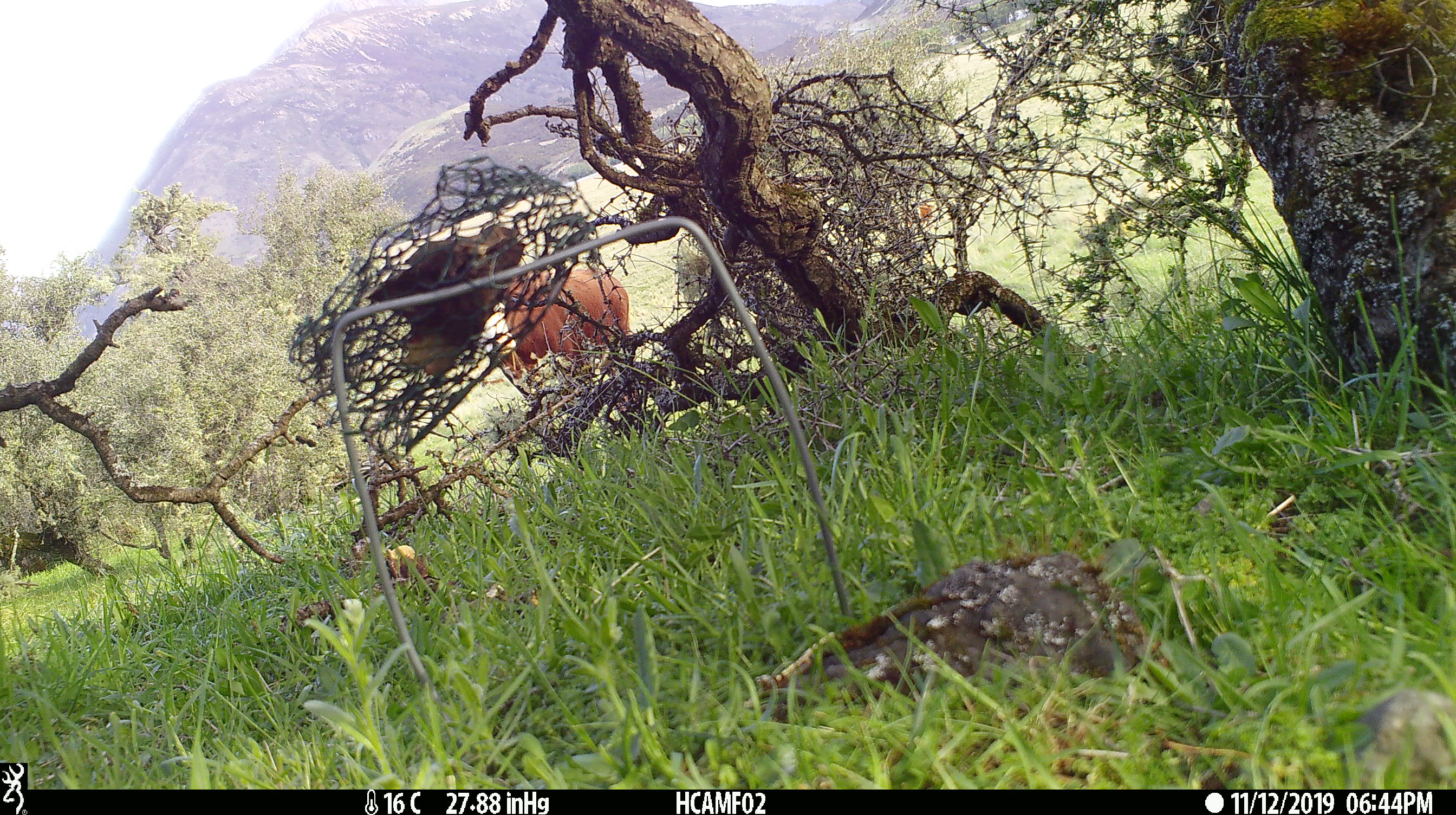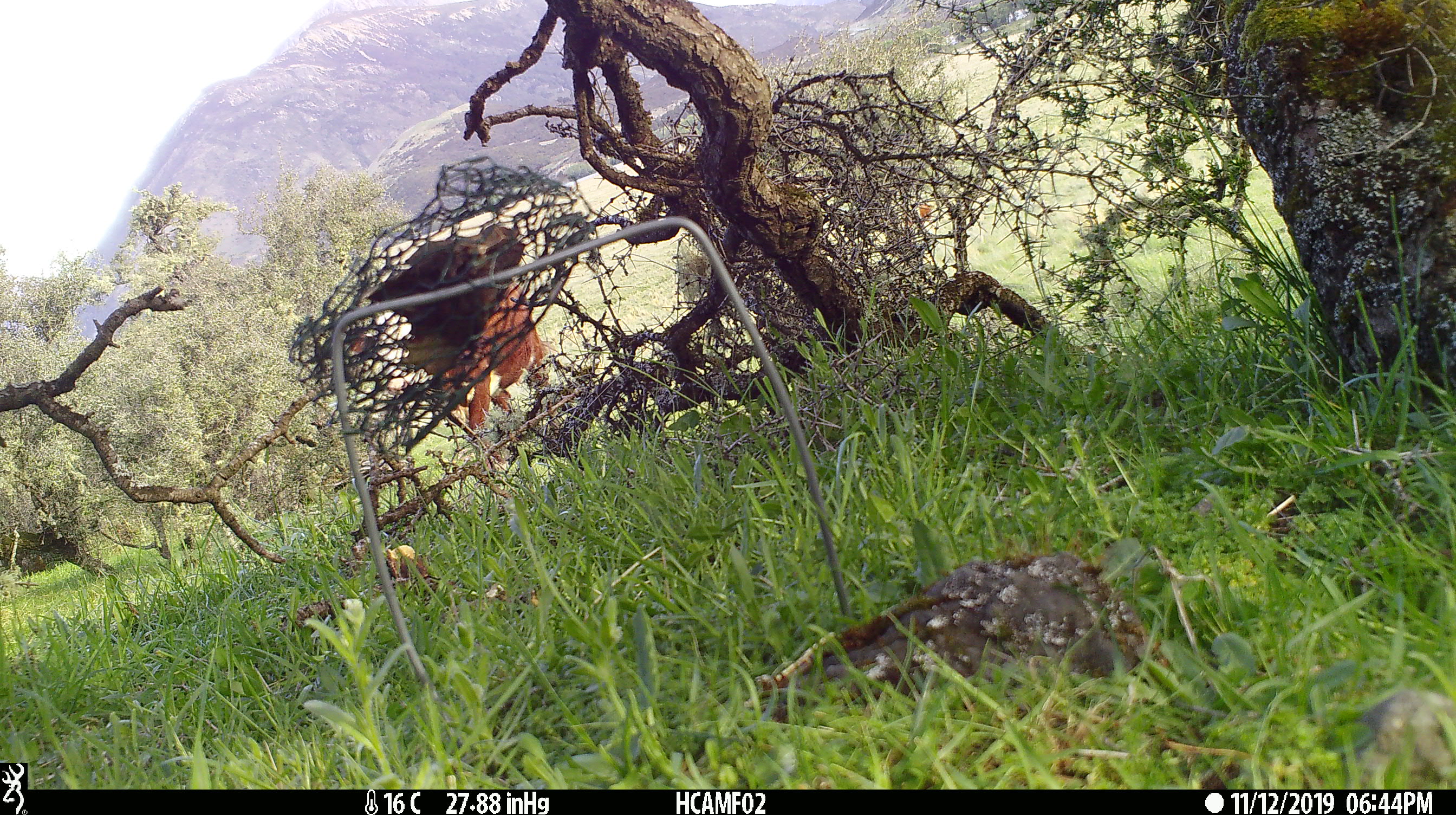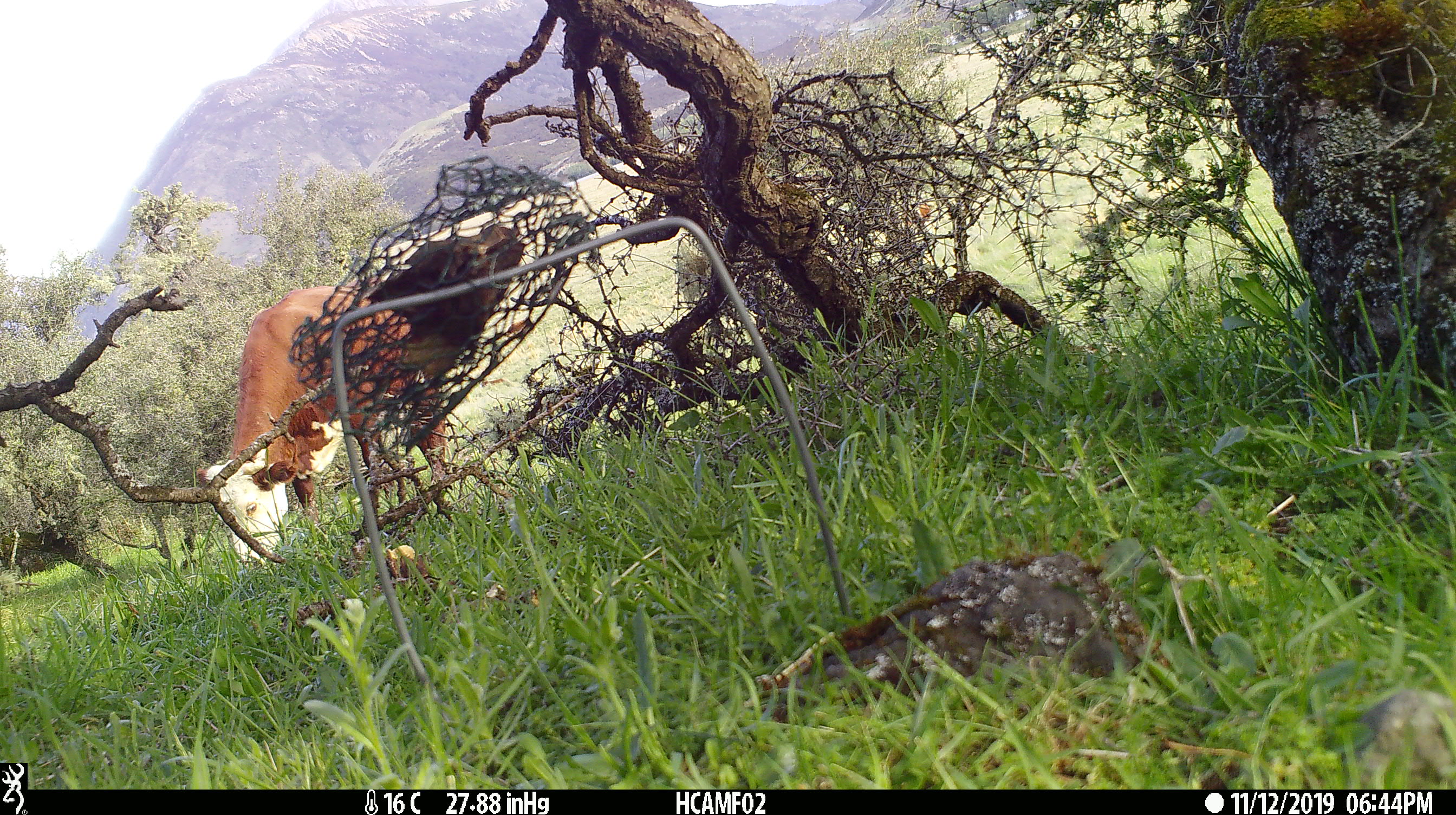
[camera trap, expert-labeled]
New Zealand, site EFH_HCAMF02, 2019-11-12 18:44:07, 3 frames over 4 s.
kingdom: Animalia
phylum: Chordata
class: Mammalia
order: Artiodactyla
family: Bovidae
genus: Bos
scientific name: Bos taurus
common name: domestic cow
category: cow